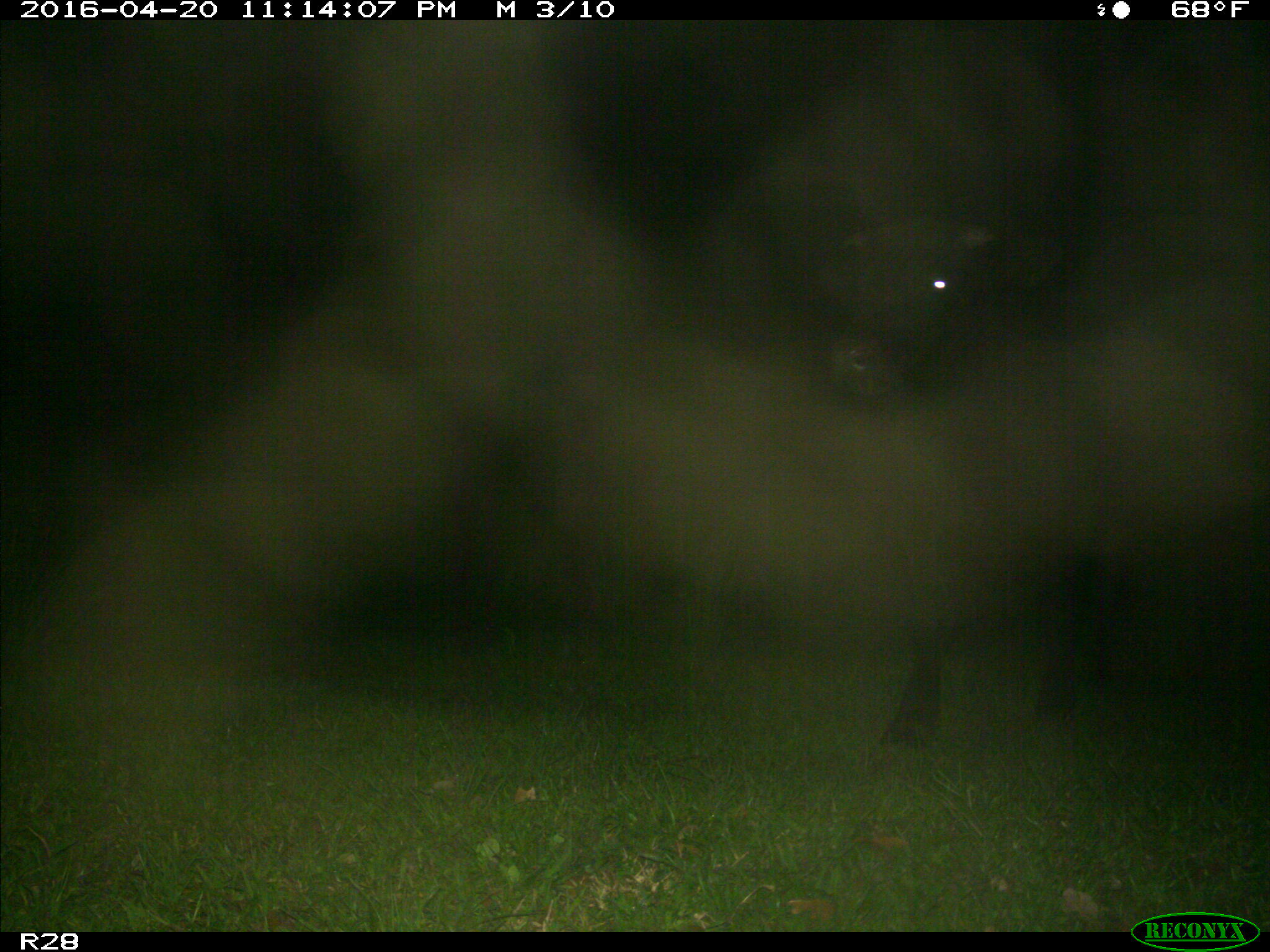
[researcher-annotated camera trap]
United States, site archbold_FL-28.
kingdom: Animalia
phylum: Chordata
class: Mammalia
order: Artiodactyla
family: Bovidae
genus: Bos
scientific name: Bos taurus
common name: domestic cow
Bos taurus (domestic cow).